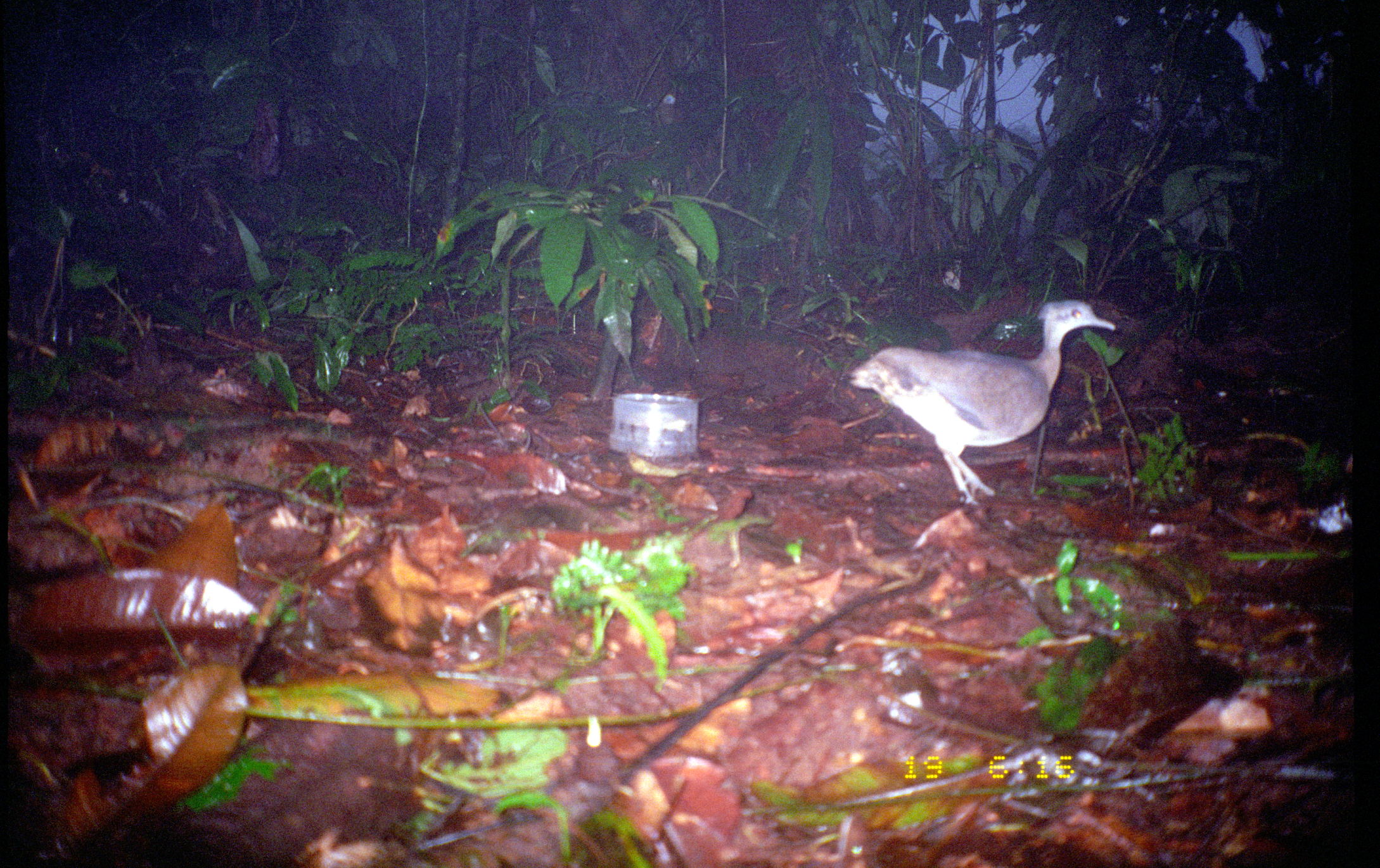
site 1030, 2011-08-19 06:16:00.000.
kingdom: Animalia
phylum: Chordata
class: Aves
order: Tinamiformes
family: Tinamidae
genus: Tinamus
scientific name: Tinamus major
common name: great tinamou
Tinamus major (great tinamou).